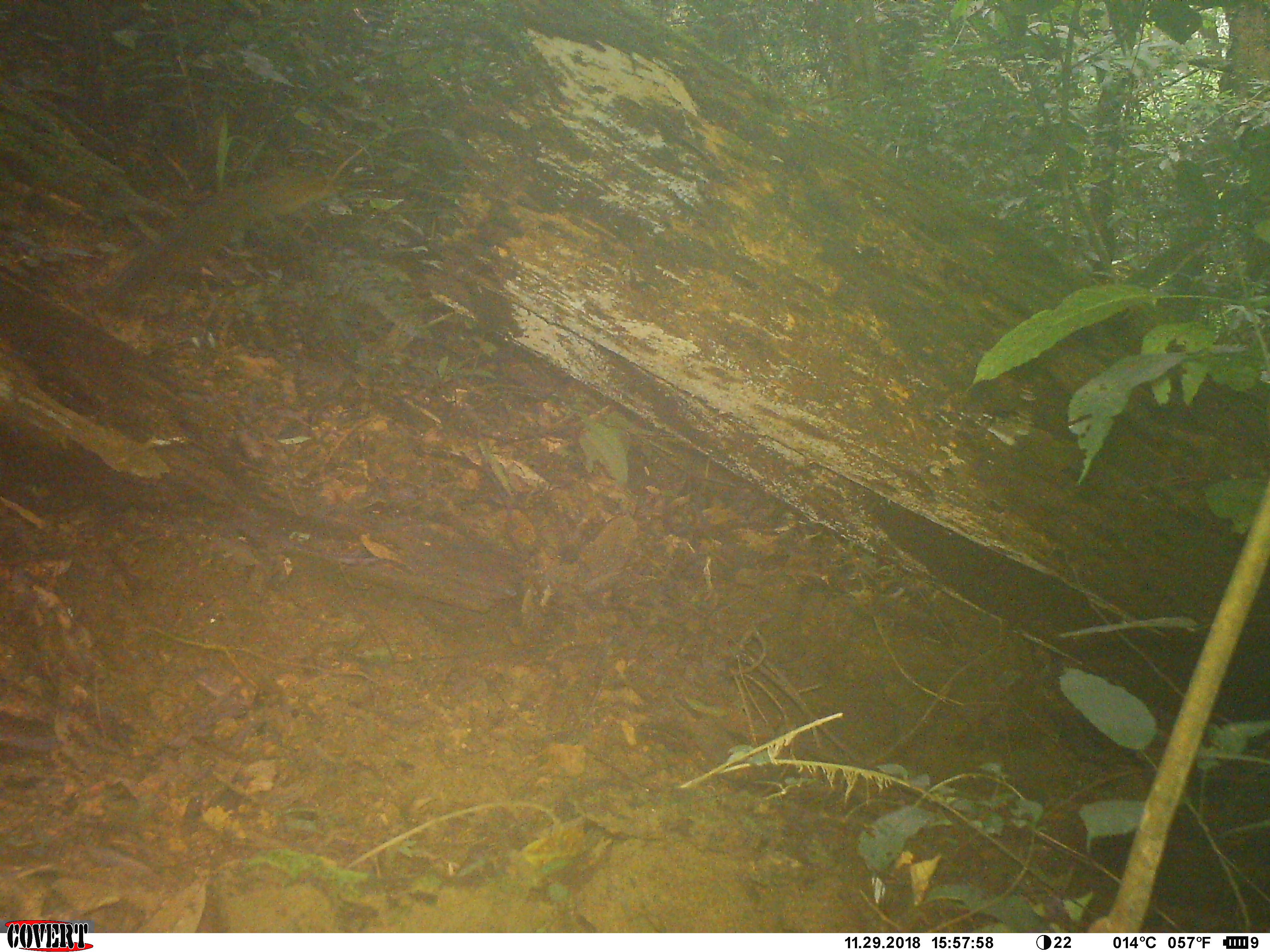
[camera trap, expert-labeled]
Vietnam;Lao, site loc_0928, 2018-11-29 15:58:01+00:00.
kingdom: Animalia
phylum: Chordata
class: Mammalia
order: Rodentia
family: Sciuridae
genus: Dremomys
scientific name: Dremomys rufigenis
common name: red-cheeked squirrel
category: red cheeked squirrel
Red cheeked squirrel (red-cheeked squirrel) (Dremomys rufigenis). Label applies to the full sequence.